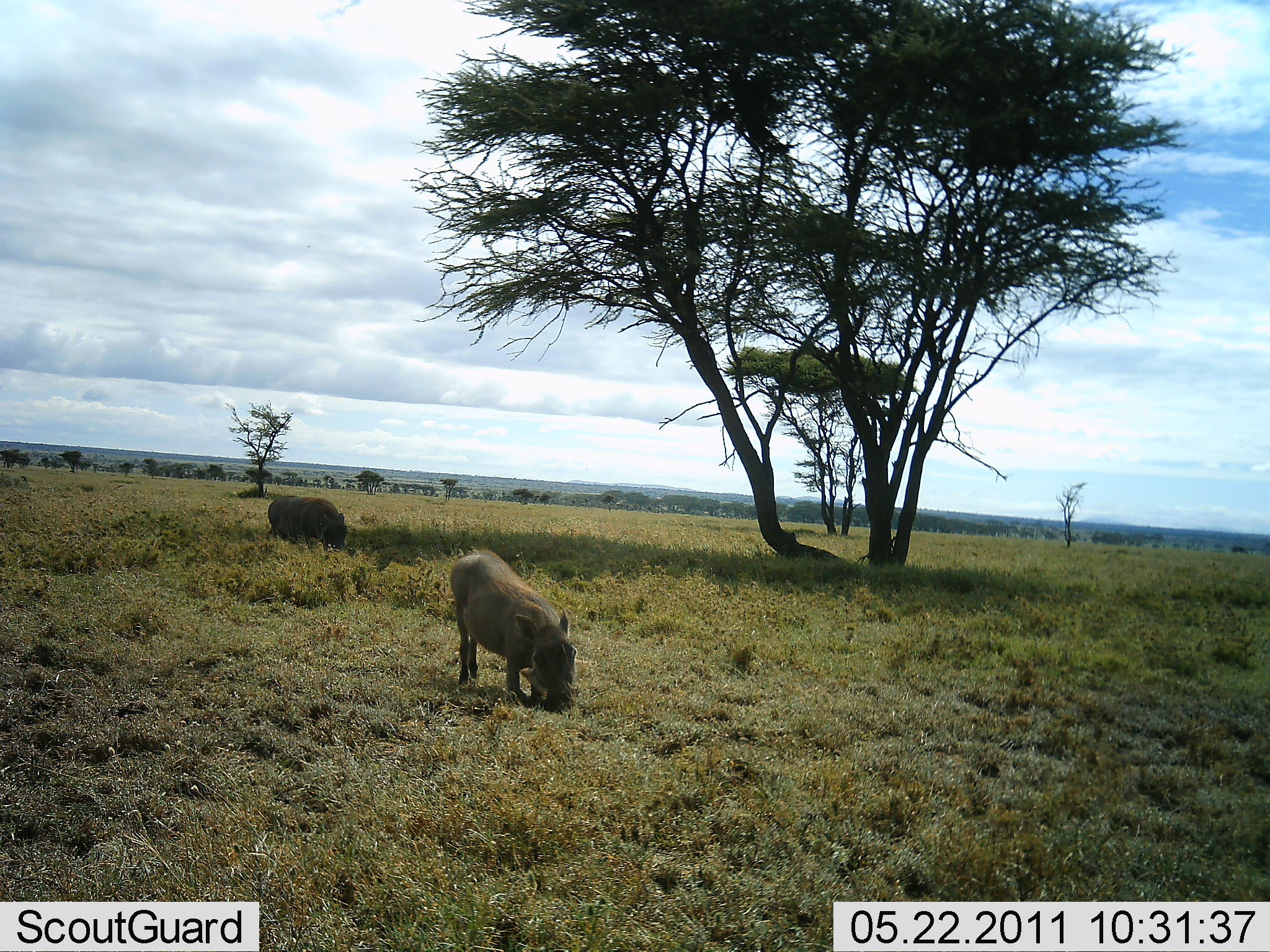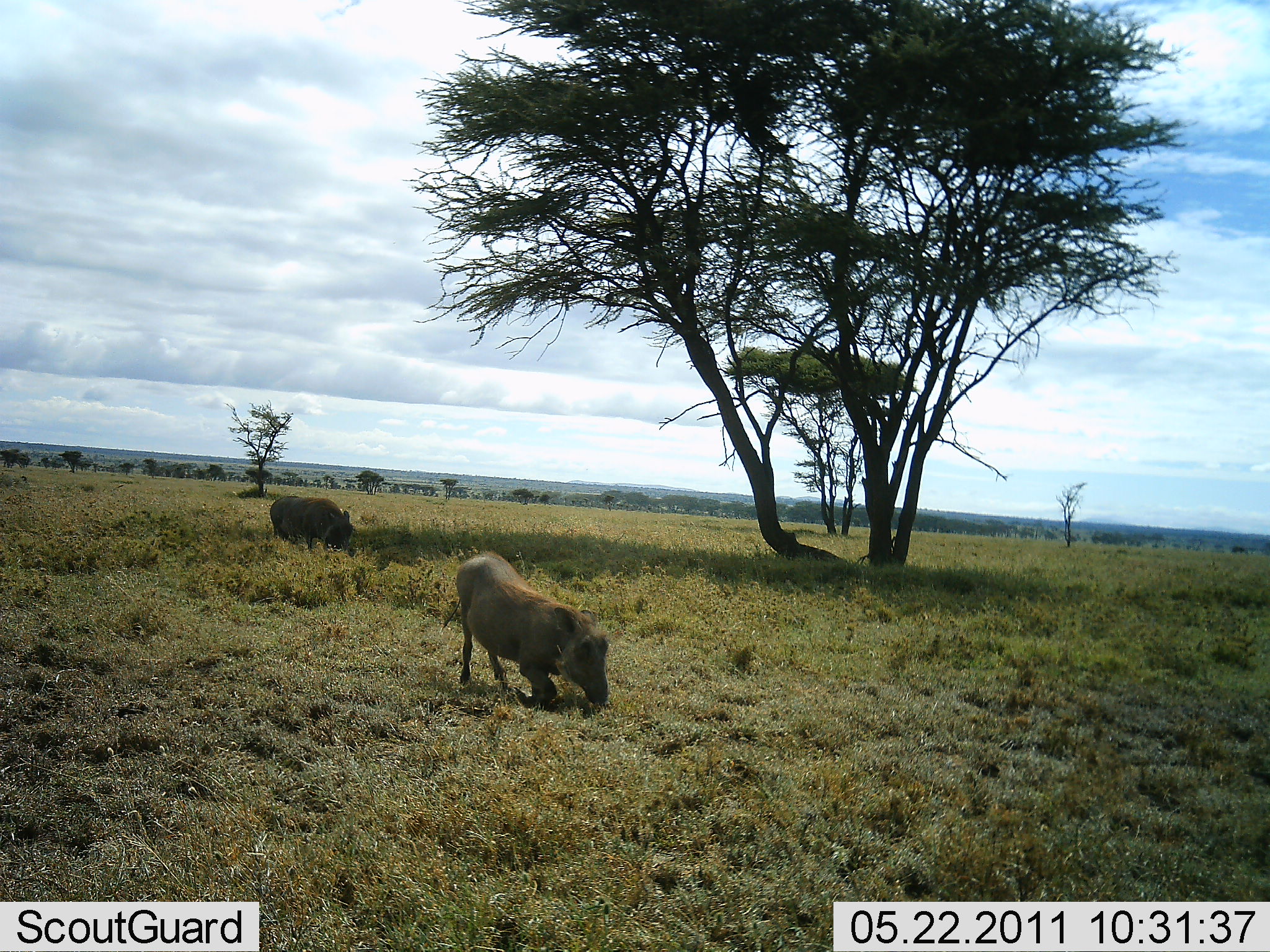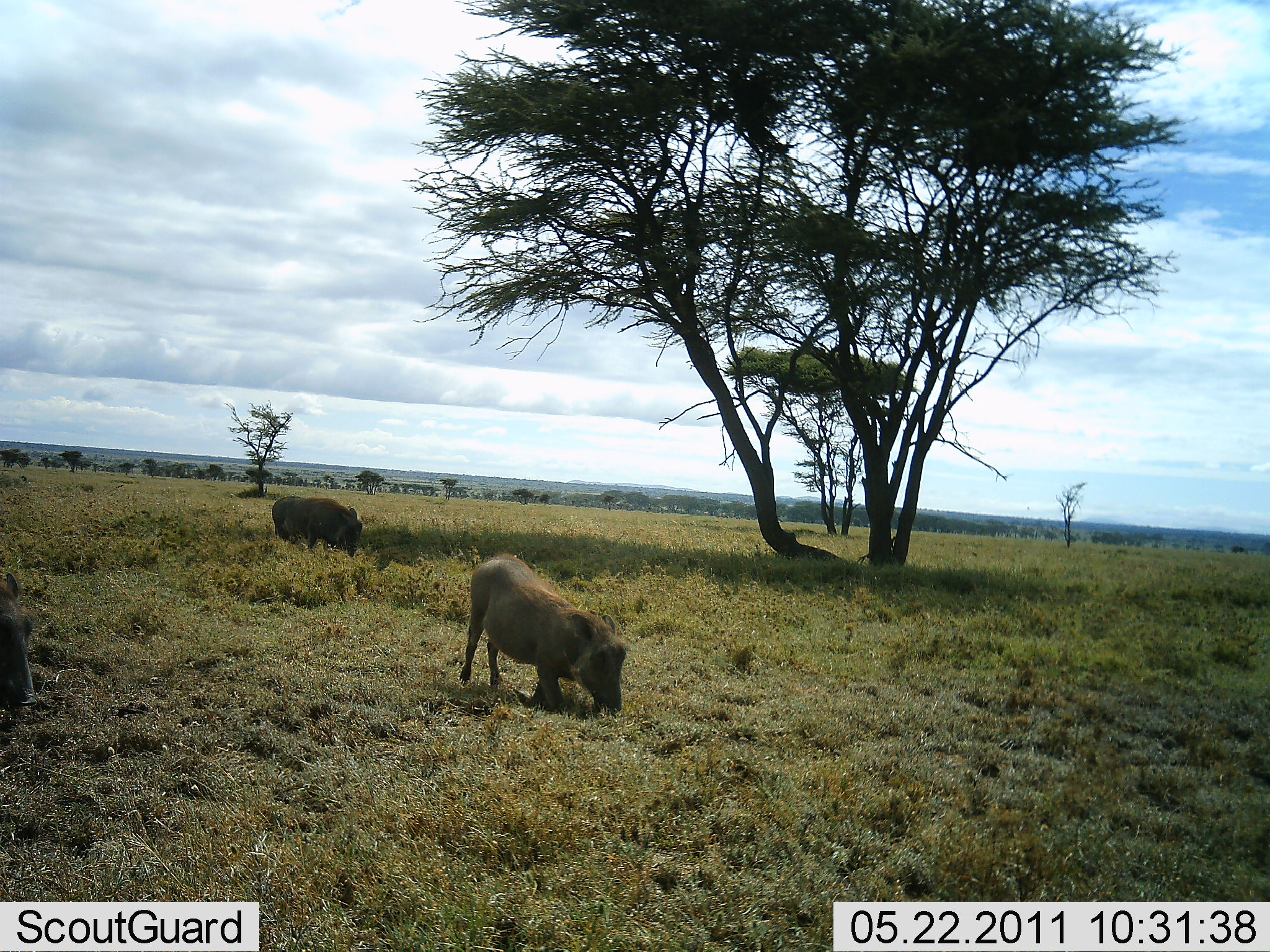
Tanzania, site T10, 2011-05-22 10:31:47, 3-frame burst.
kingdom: Animalia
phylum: Chordata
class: Mammalia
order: Artiodactyla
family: Suidae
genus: Phacochoerus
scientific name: Phacochoerus africanus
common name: warthog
Warthog (Phacochoerus africanus), count 3. Behavior (volunteer vote fractions): standing 0%, resting 0%, moving 36%, interacting 0%. Young present (vote fraction): 0%. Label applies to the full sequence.